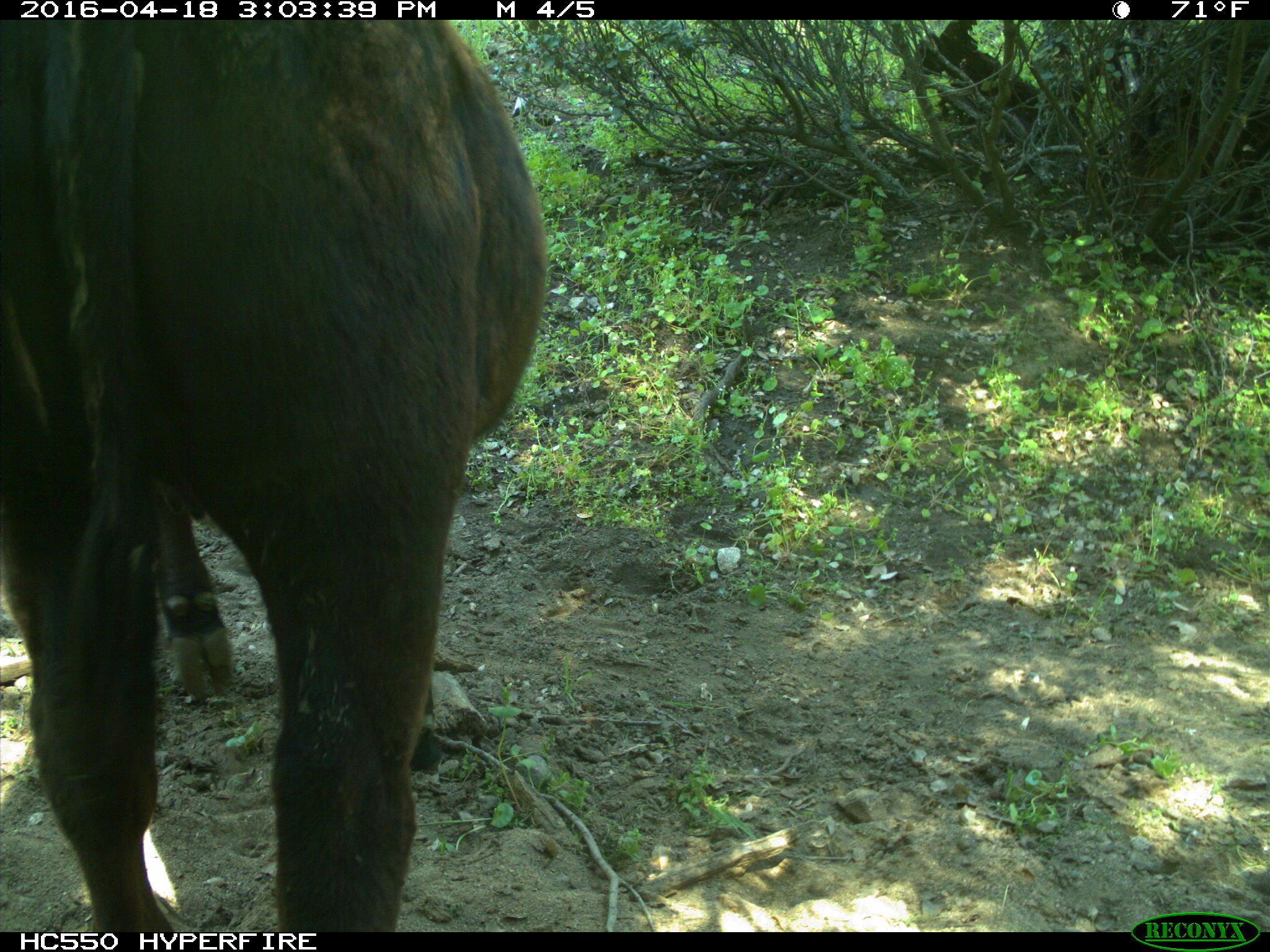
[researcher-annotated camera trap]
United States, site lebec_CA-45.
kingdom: Animalia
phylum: Chordata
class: Mammalia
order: Artiodactyla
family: Bovidae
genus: Bos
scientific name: Bos taurus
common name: domestic cow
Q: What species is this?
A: Bos taurus (domestic cow).